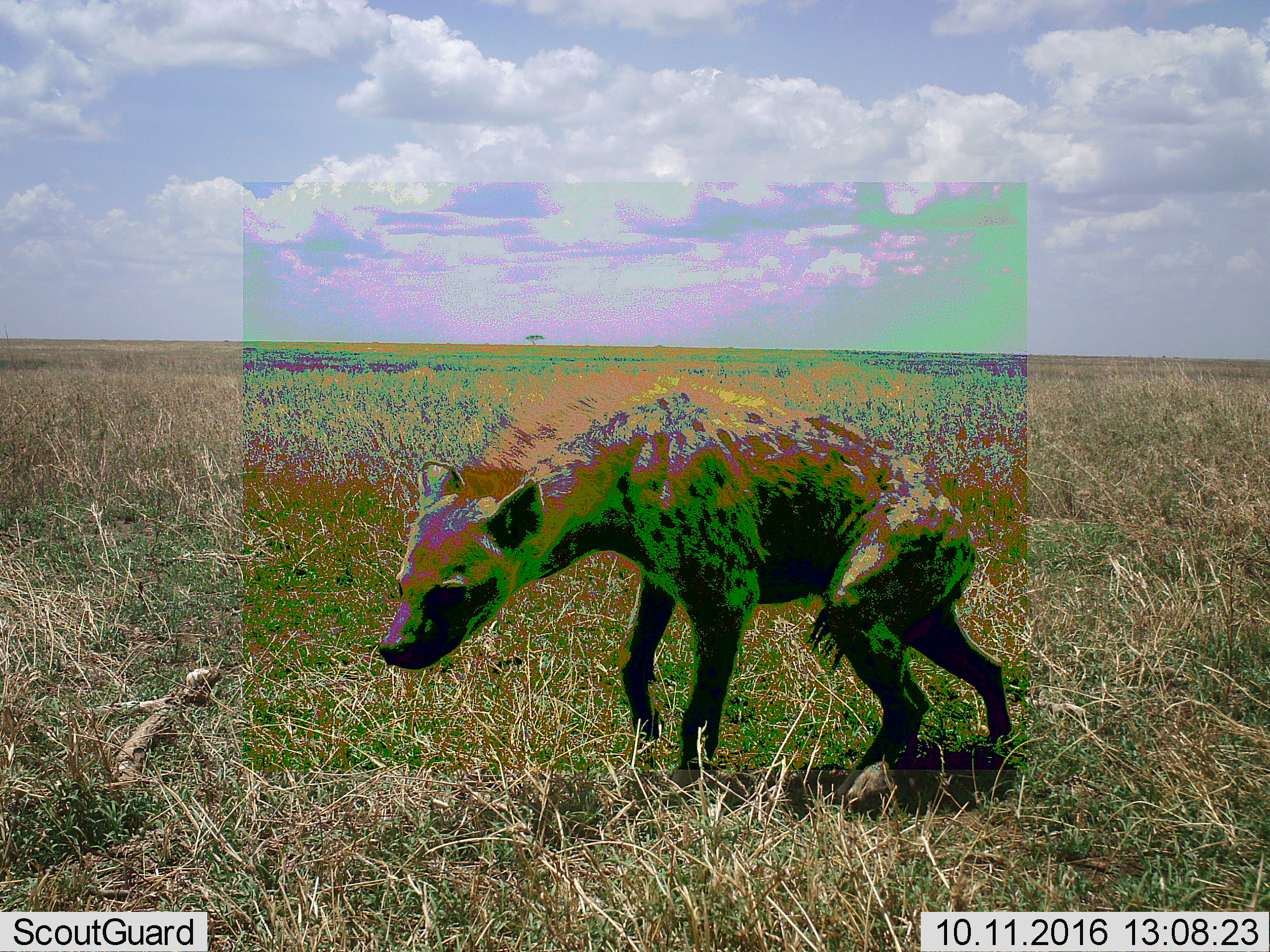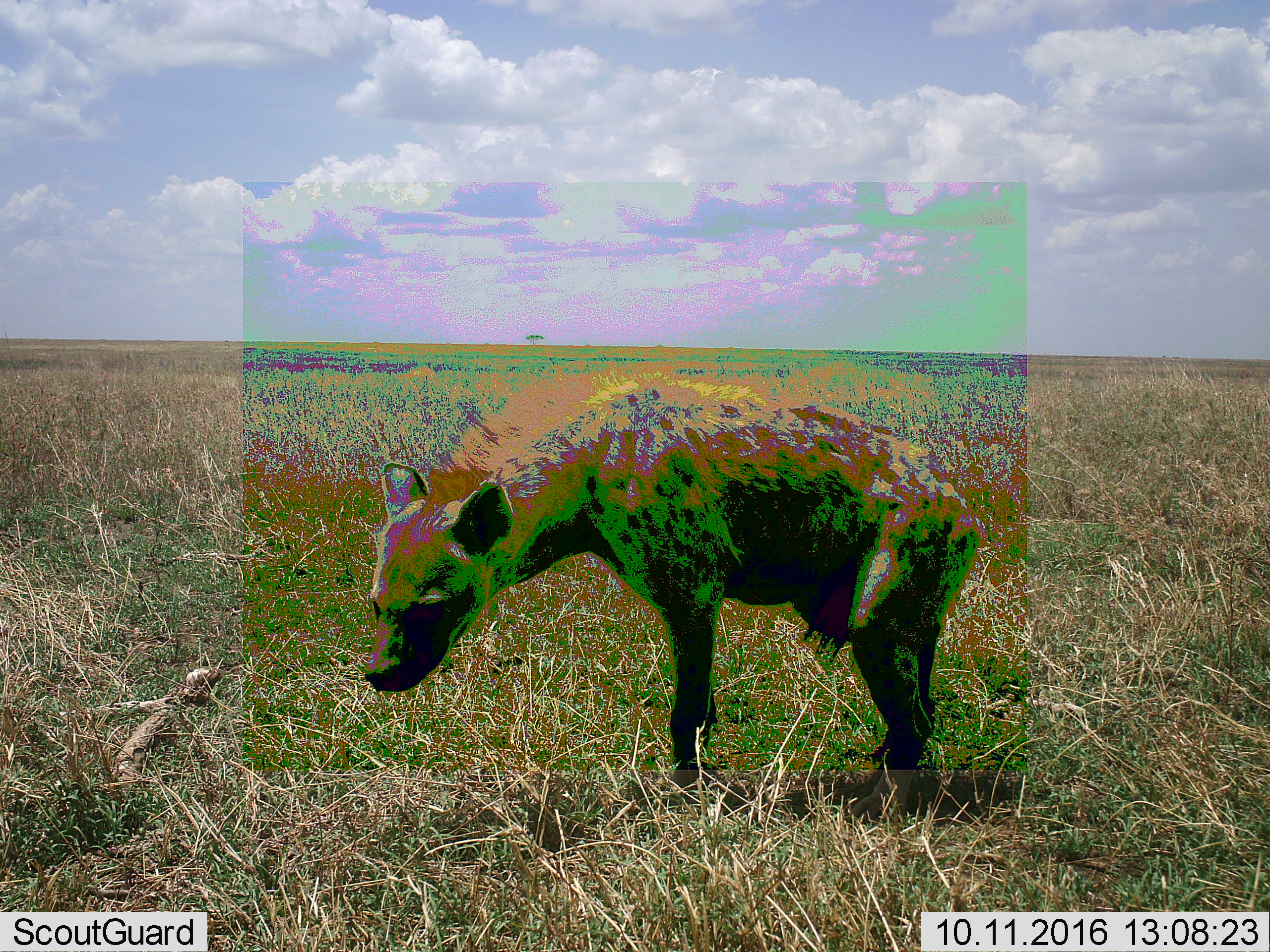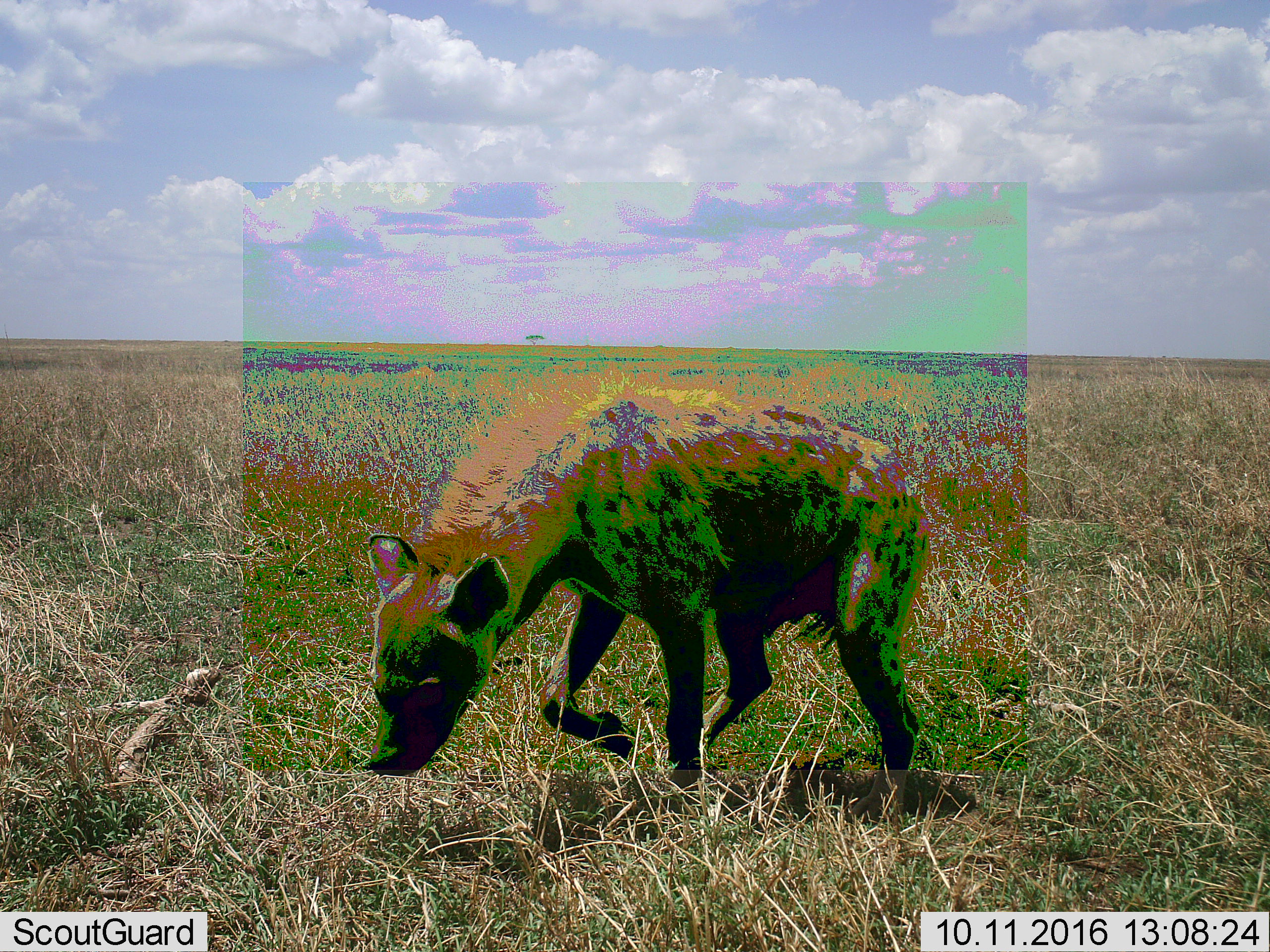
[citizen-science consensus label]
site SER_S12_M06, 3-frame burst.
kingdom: Animalia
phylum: Chordata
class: Mammalia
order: Carnivora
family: Hyaenidae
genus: Crocuta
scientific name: Crocuta crocuta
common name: spotted hyena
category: hyenaspotted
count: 1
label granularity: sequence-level